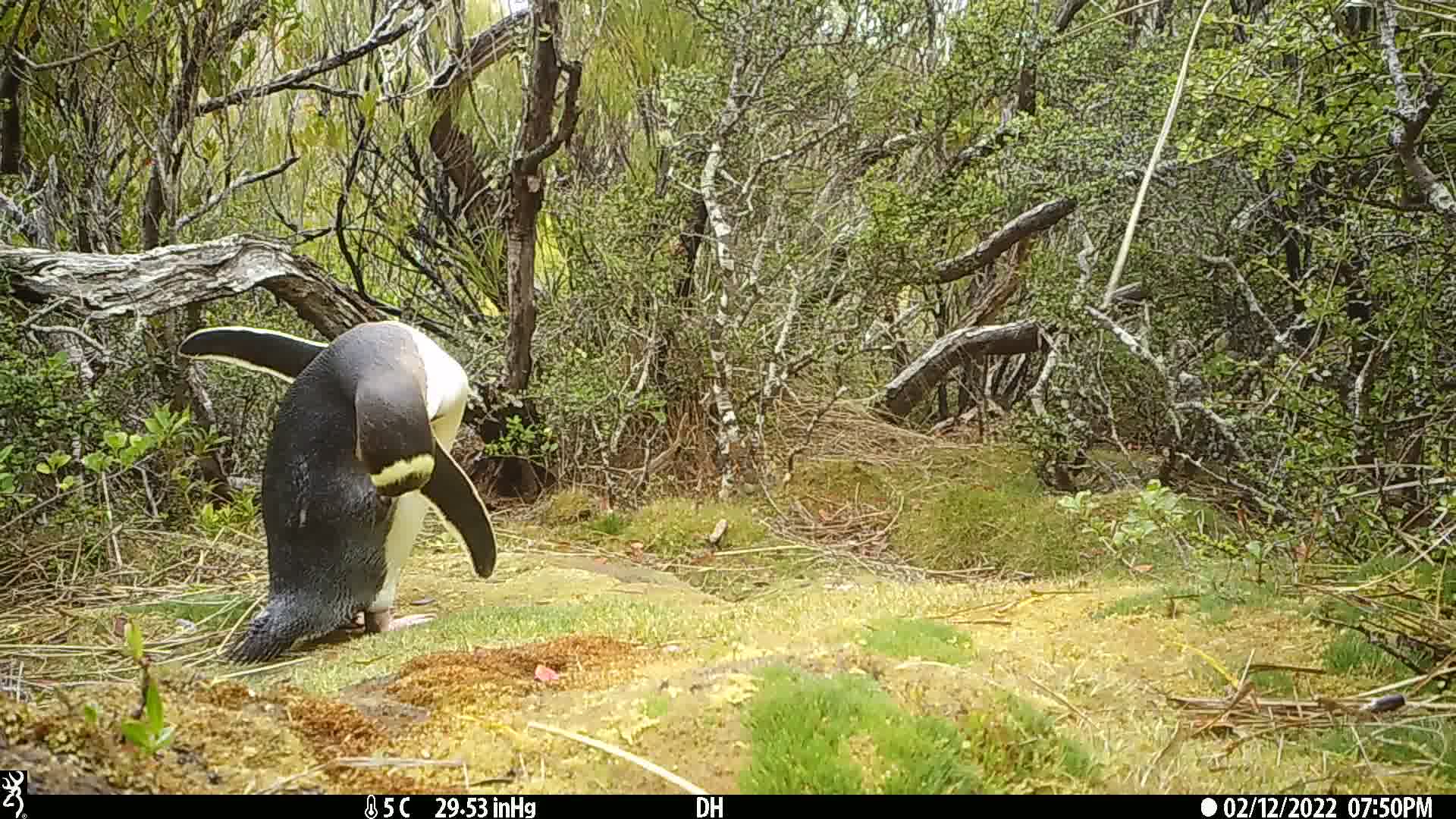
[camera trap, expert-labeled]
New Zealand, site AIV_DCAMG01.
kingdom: Animalia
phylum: Chordata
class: Aves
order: Sphenisciformes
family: Spheniscidae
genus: Megadyptes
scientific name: Megadyptes antipodes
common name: yellow-eyed penguin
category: yellow eyed penguin